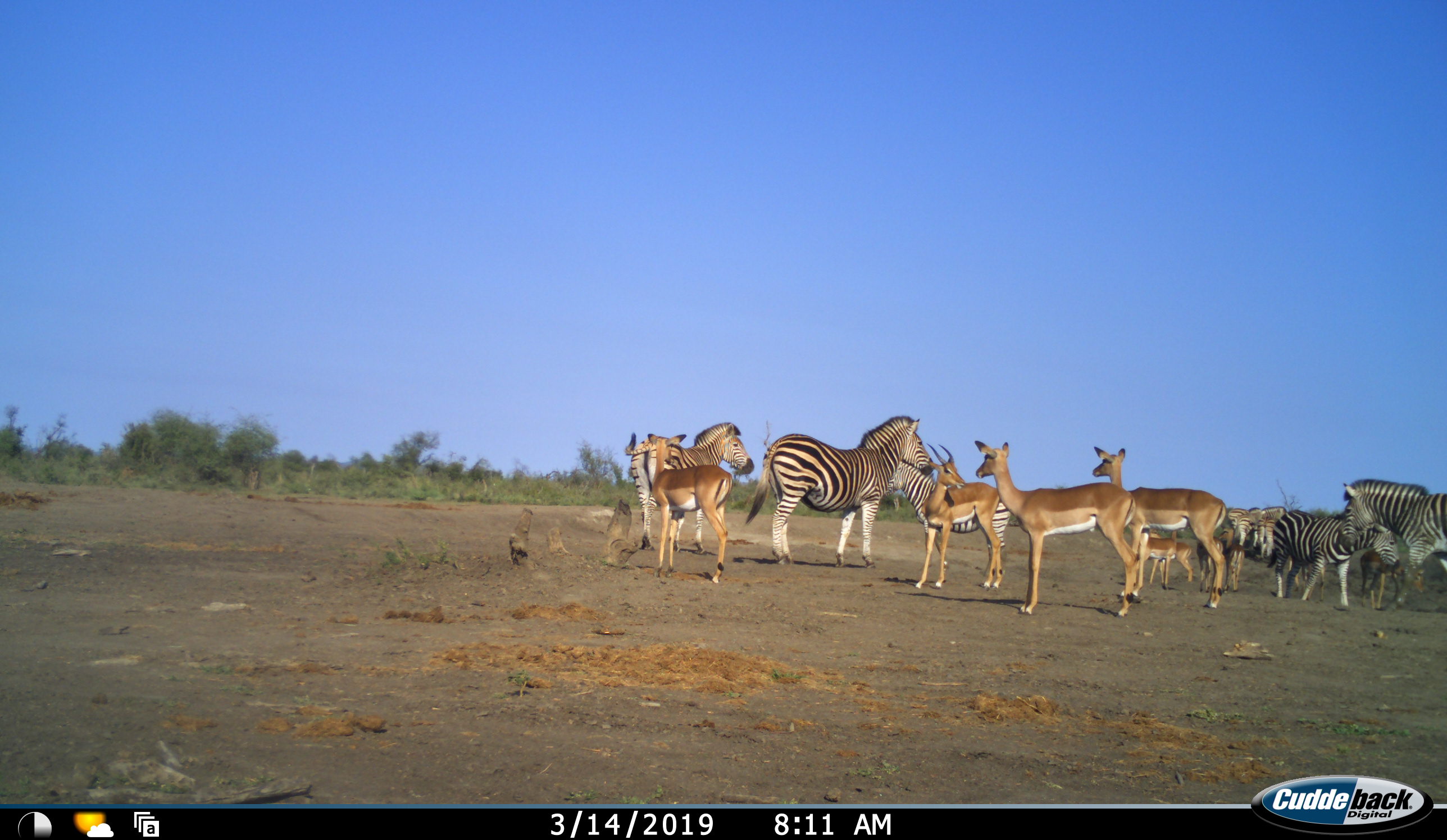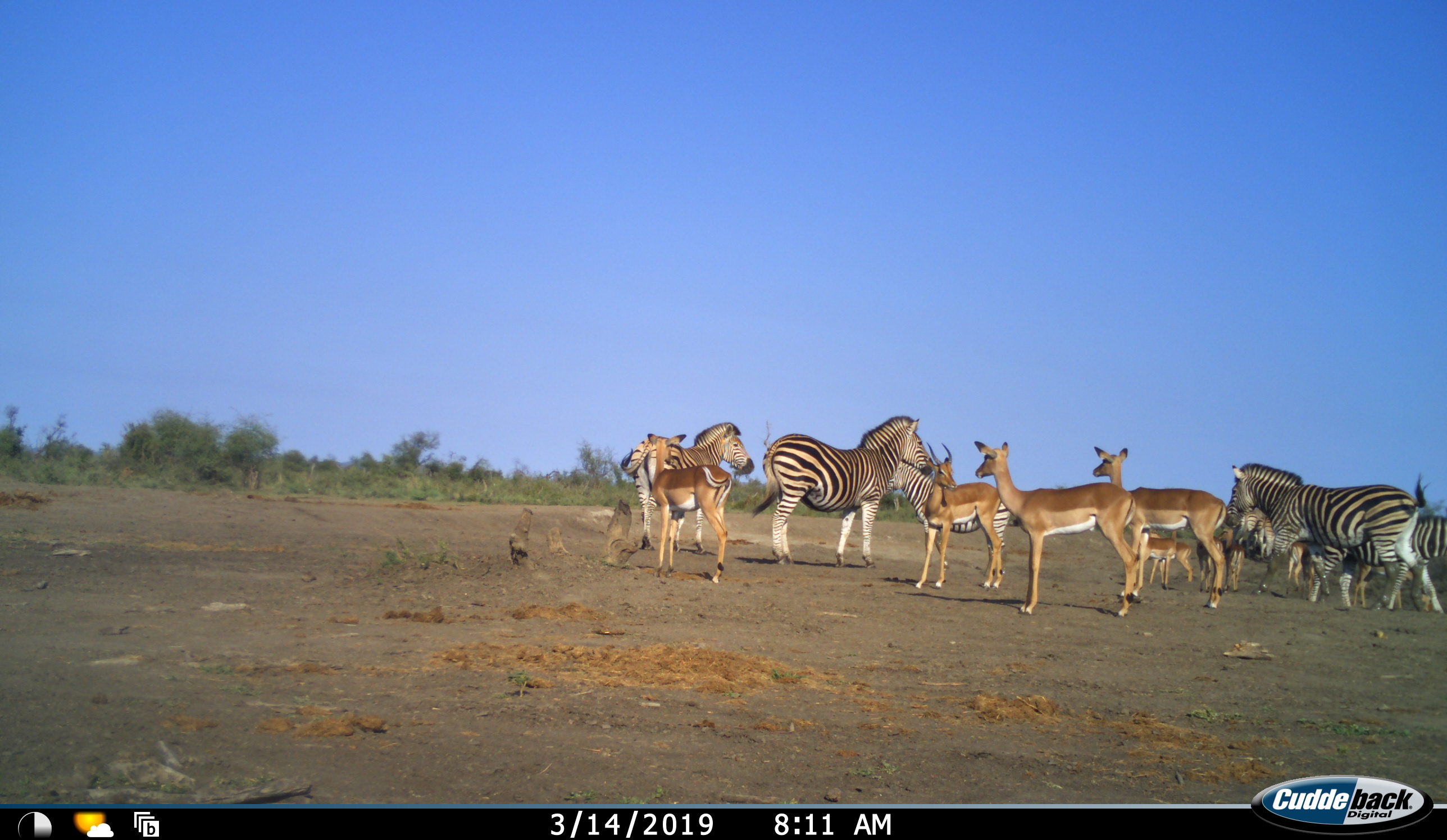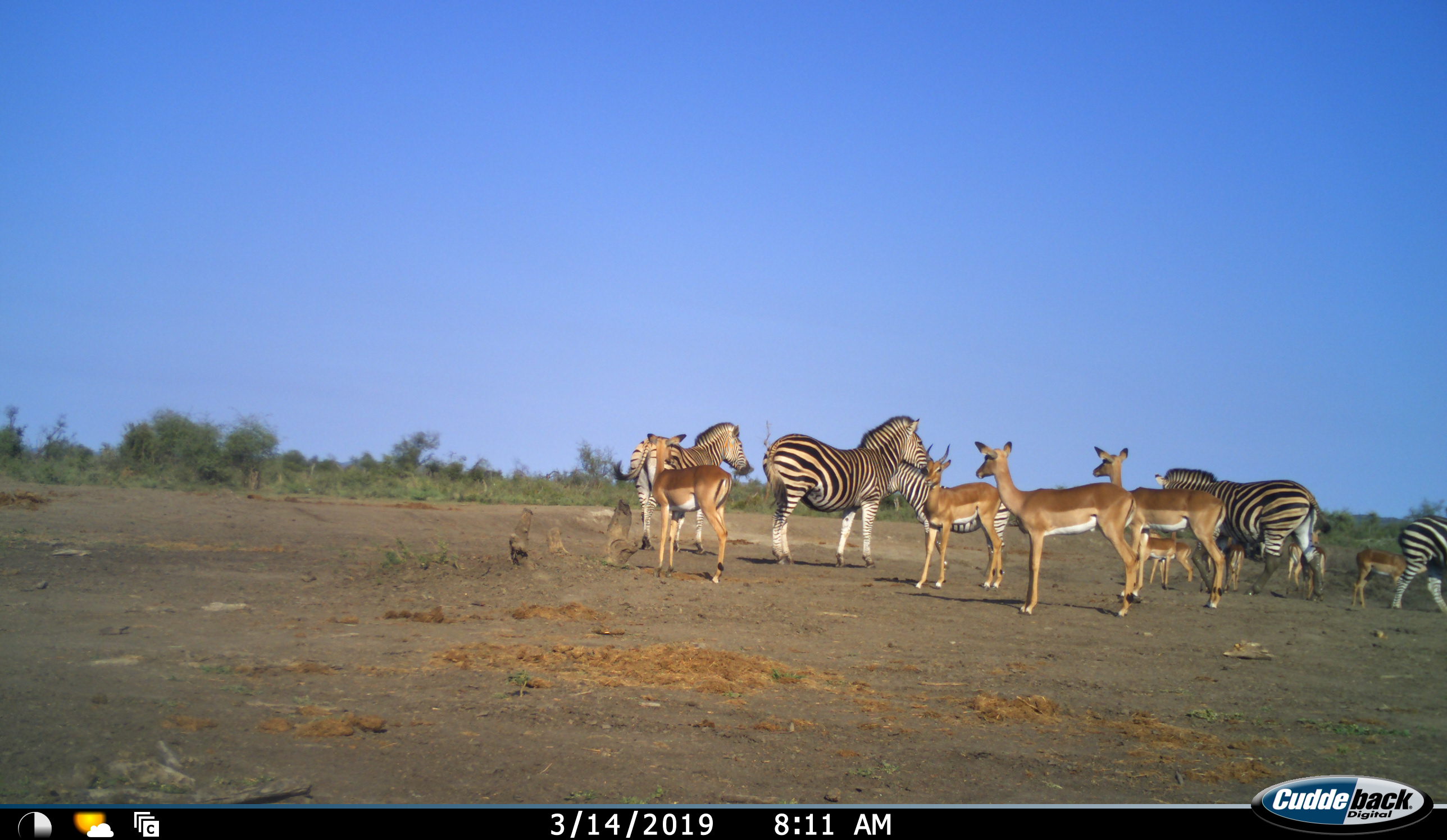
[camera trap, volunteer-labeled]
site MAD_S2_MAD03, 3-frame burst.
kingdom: Animalia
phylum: Chordata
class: Mammalia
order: Artiodactyla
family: Bovidae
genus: Aepyceros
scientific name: Aepyceros melampus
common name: impala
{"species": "impala (Aepyceros melampus)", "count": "7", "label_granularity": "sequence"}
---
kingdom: Animalia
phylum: Chordata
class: Mammalia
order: Perissodactyla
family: Equidae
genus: Equus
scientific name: Equus quagga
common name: plains zebra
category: zebraplains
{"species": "zebraplains (plains zebra) (Equus quagga)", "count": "6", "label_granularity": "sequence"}